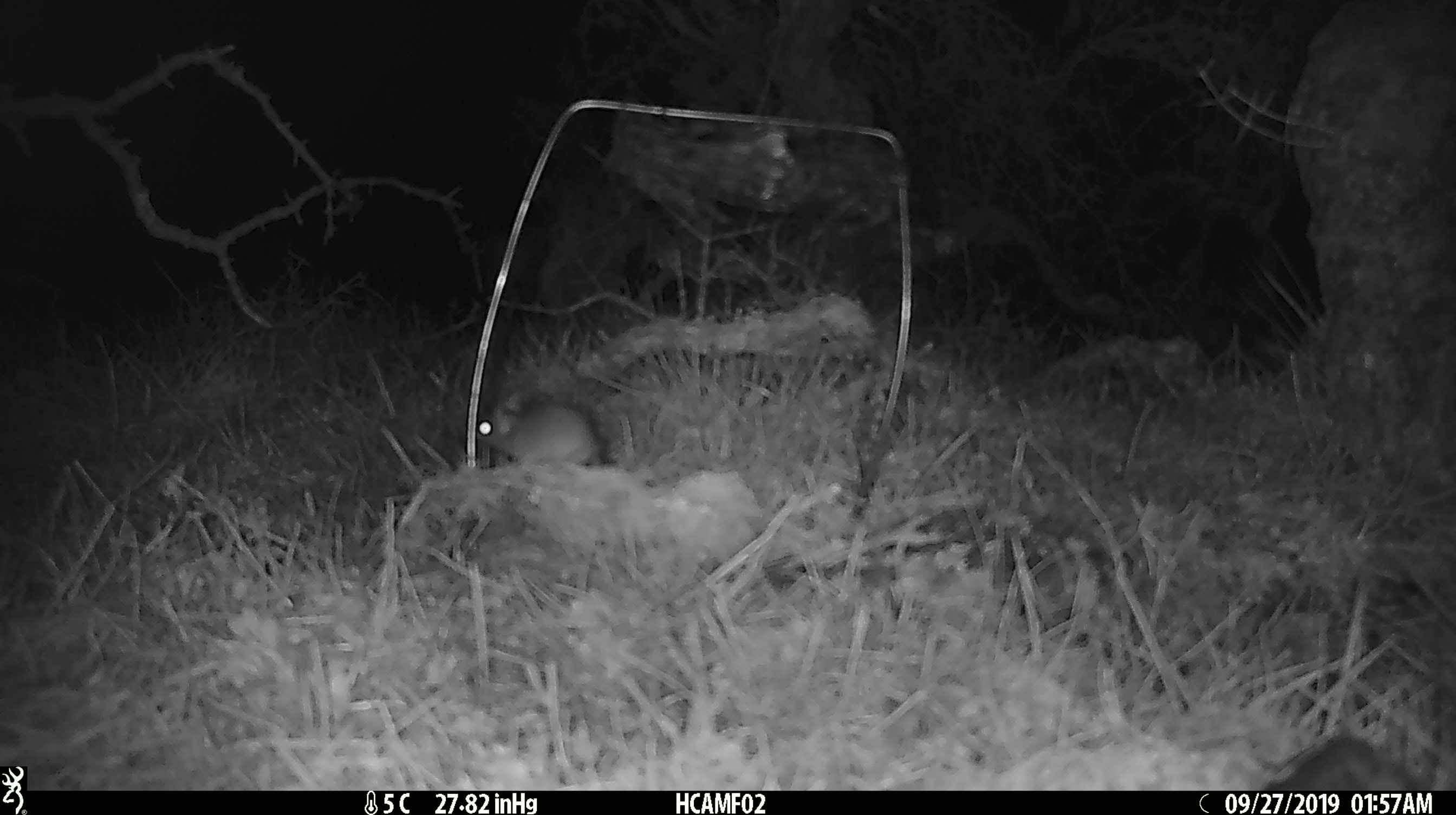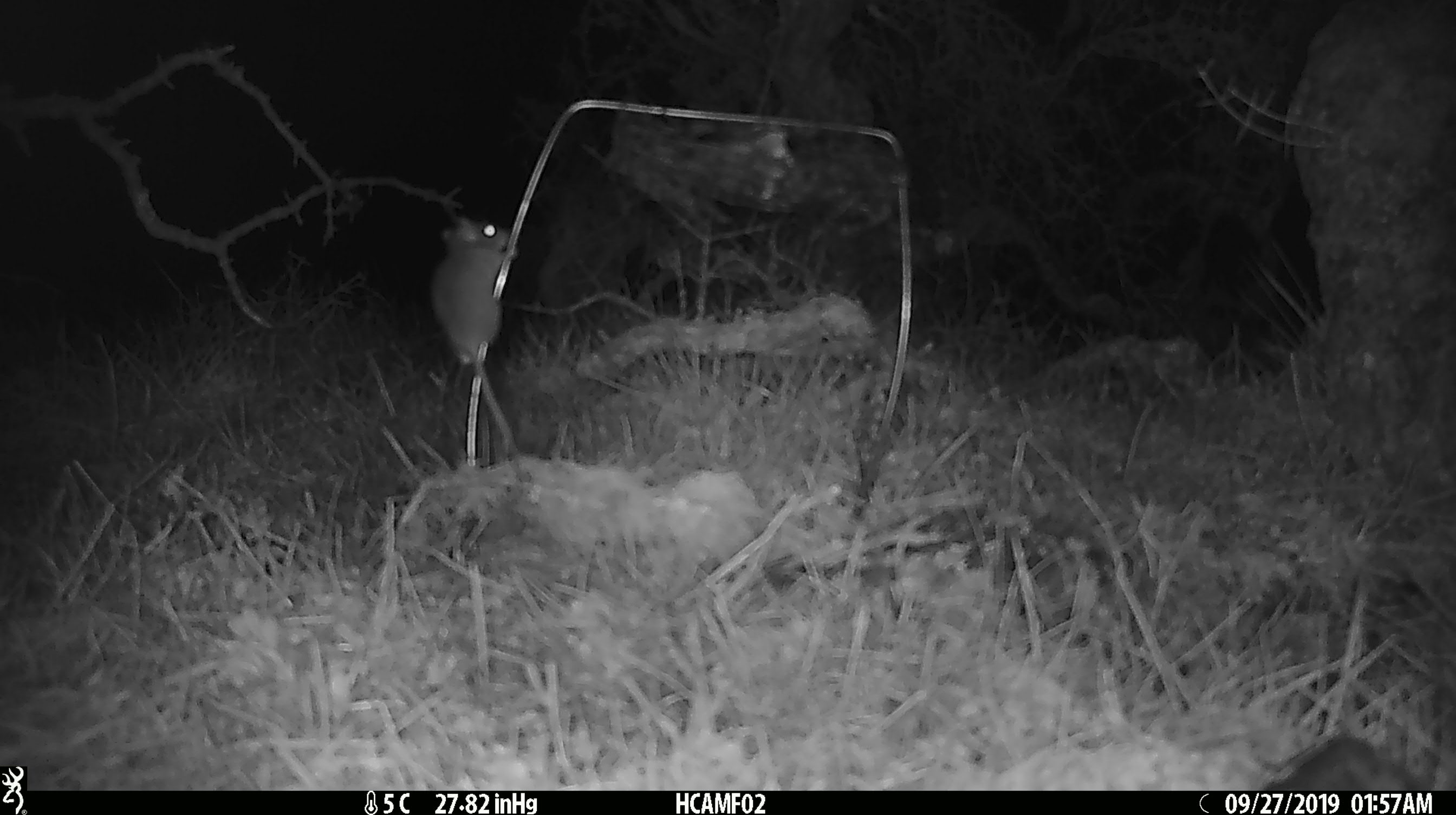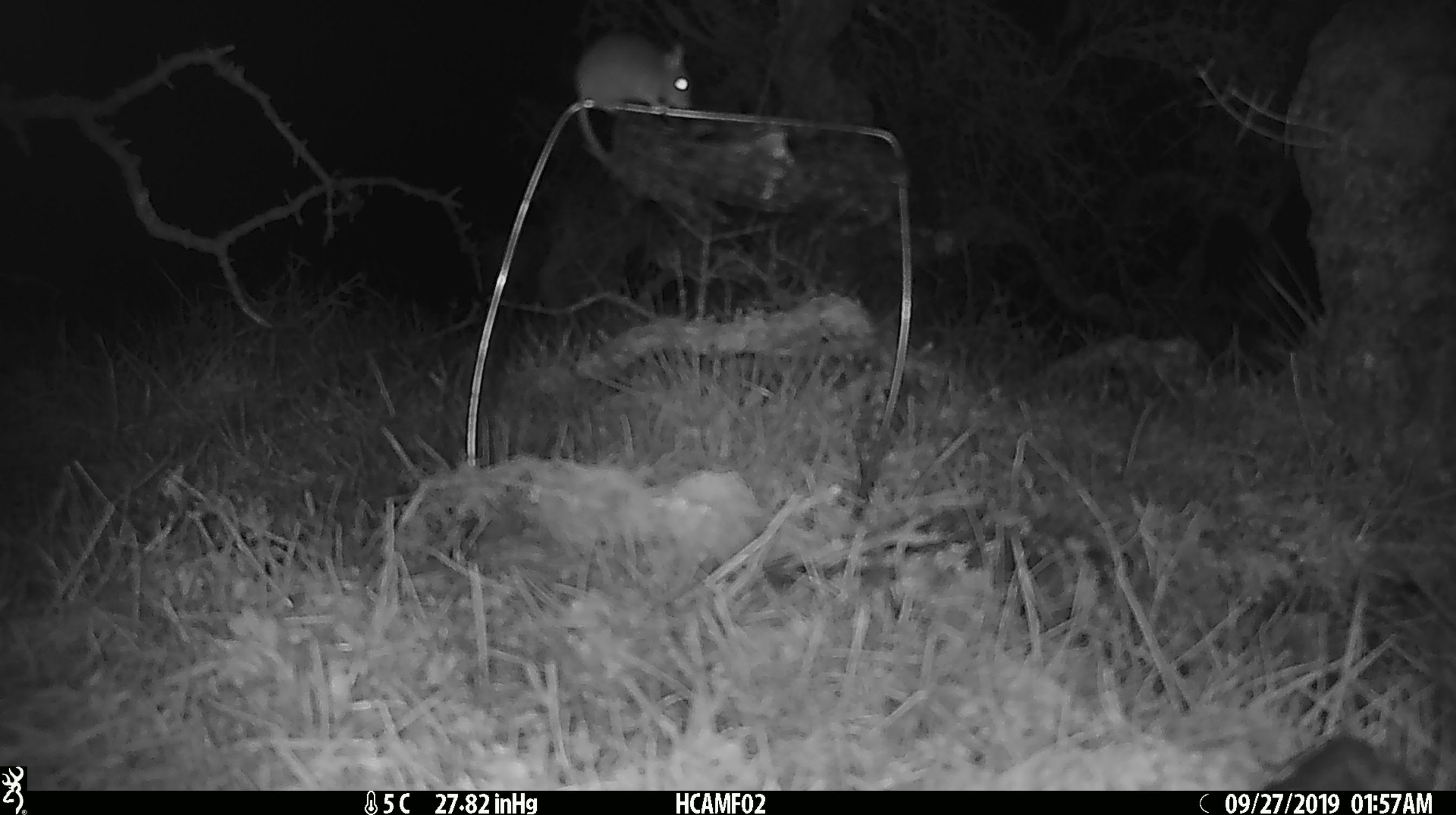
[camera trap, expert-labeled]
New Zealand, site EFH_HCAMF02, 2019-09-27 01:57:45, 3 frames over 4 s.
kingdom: Animalia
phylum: Chordata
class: Mammalia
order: Rodentia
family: Muridae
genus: Mus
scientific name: Mus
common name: mouse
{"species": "mouse (Mus)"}